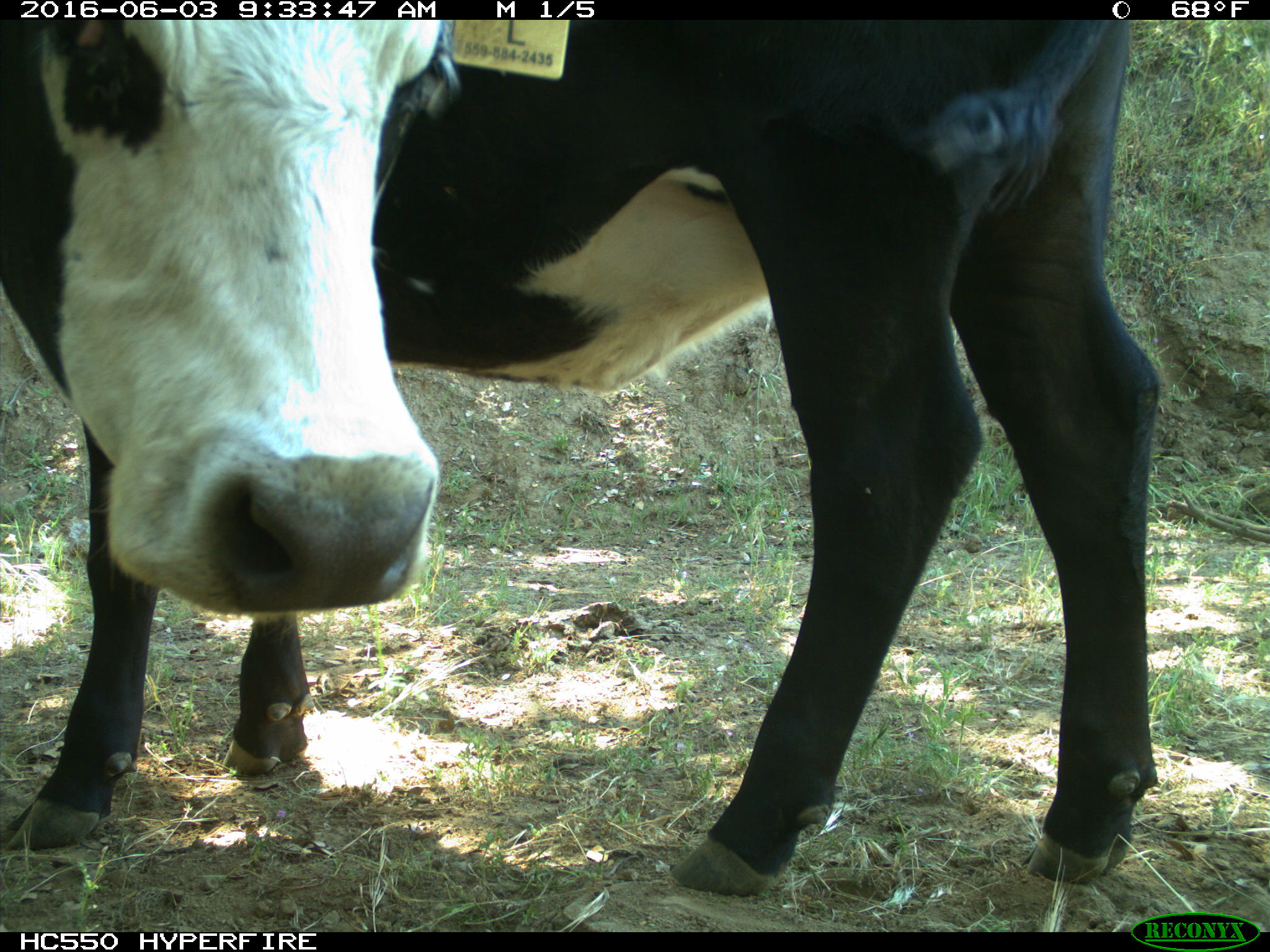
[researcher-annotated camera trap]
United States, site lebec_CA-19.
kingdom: Animalia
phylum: Chordata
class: Mammalia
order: Artiodactyla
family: Bovidae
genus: Bos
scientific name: Bos taurus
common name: domestic cow